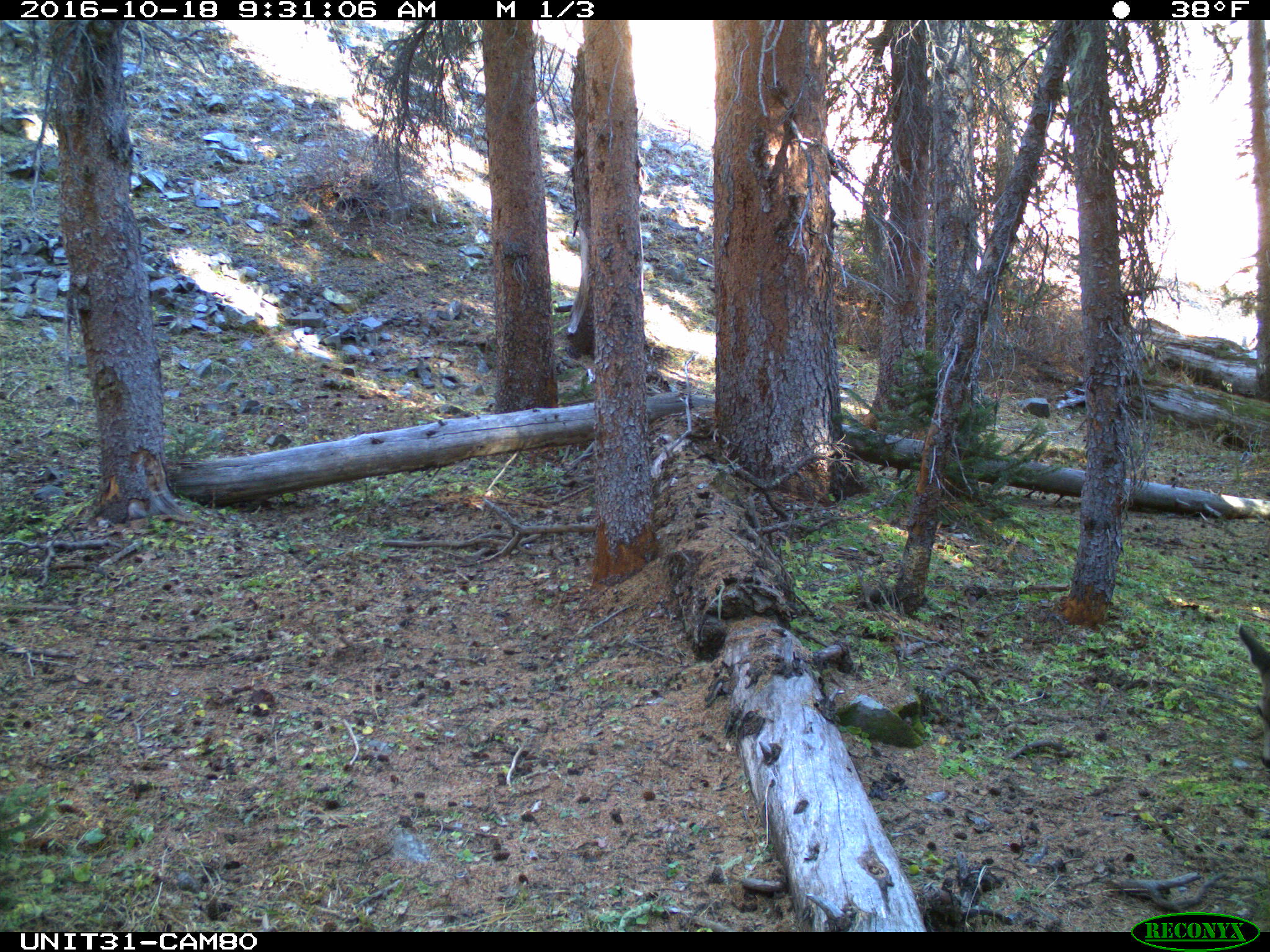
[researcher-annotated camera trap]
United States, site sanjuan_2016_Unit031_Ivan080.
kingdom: Animalia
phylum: Chordata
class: Mammalia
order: Artiodactyla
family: Cervidae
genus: Odocoileus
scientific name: Odocoileus hemionus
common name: mule deer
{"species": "Odocoileus hemionus (mule deer)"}